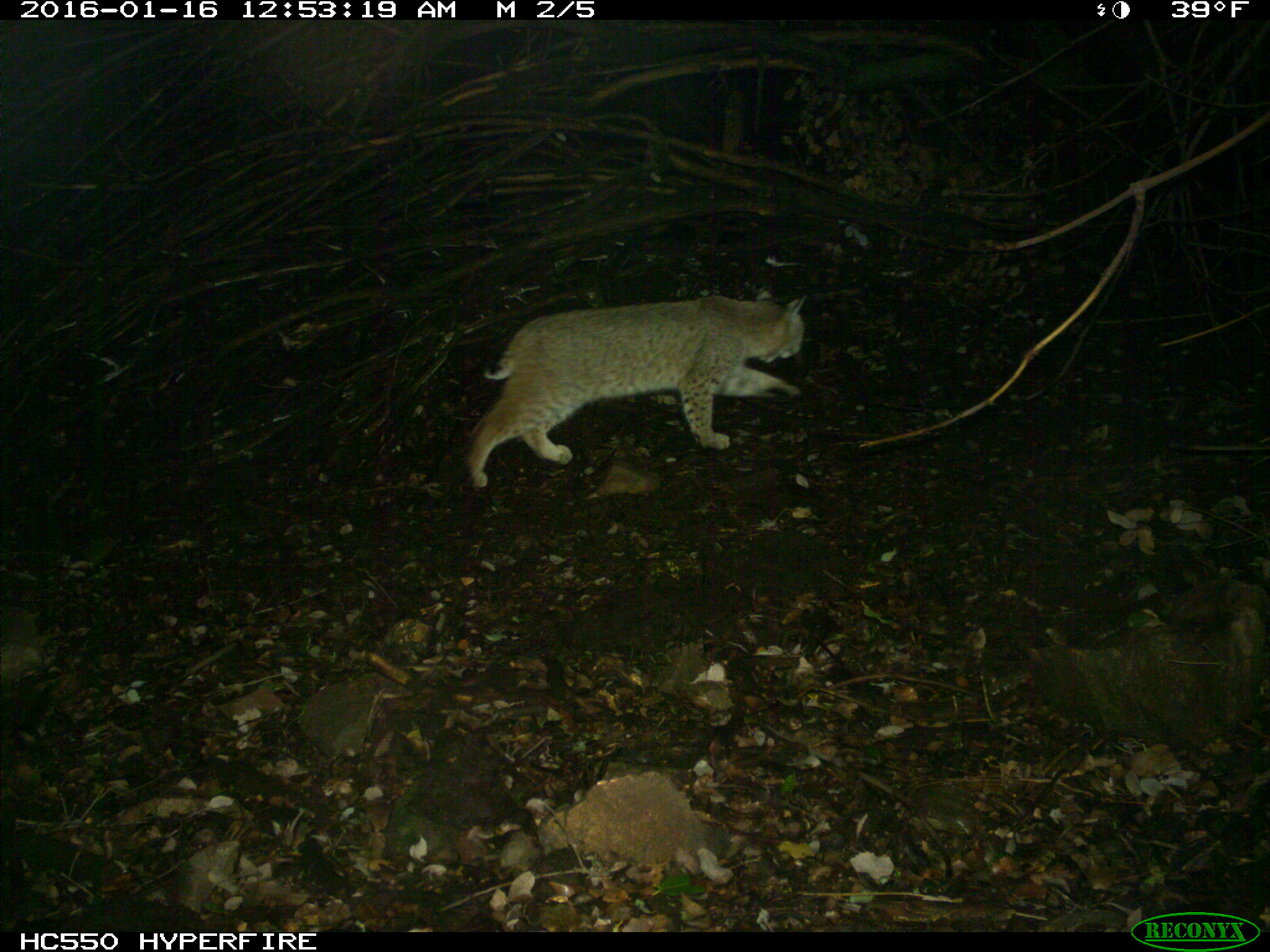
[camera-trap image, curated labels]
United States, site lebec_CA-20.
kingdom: Animalia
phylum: Chordata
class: Mammalia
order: Carnivora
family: Felidae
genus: Lynx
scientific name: Lynx rufus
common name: bobcat